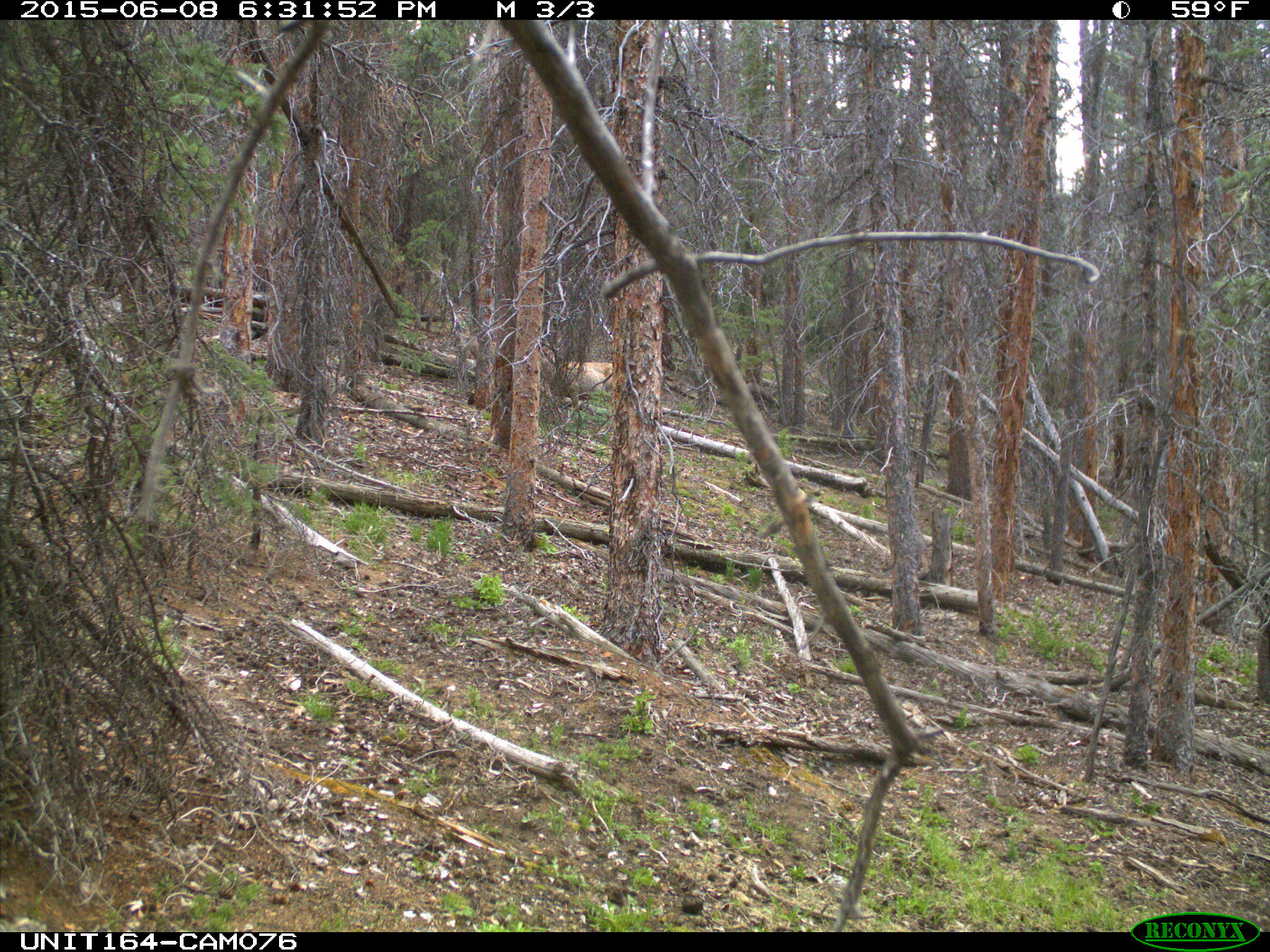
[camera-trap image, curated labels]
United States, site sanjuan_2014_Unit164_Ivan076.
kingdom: Animalia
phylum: Chordata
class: Mammalia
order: Artiodactyla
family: Cervidae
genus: Odocoileus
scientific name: Odocoileus hemionus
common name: mule deer